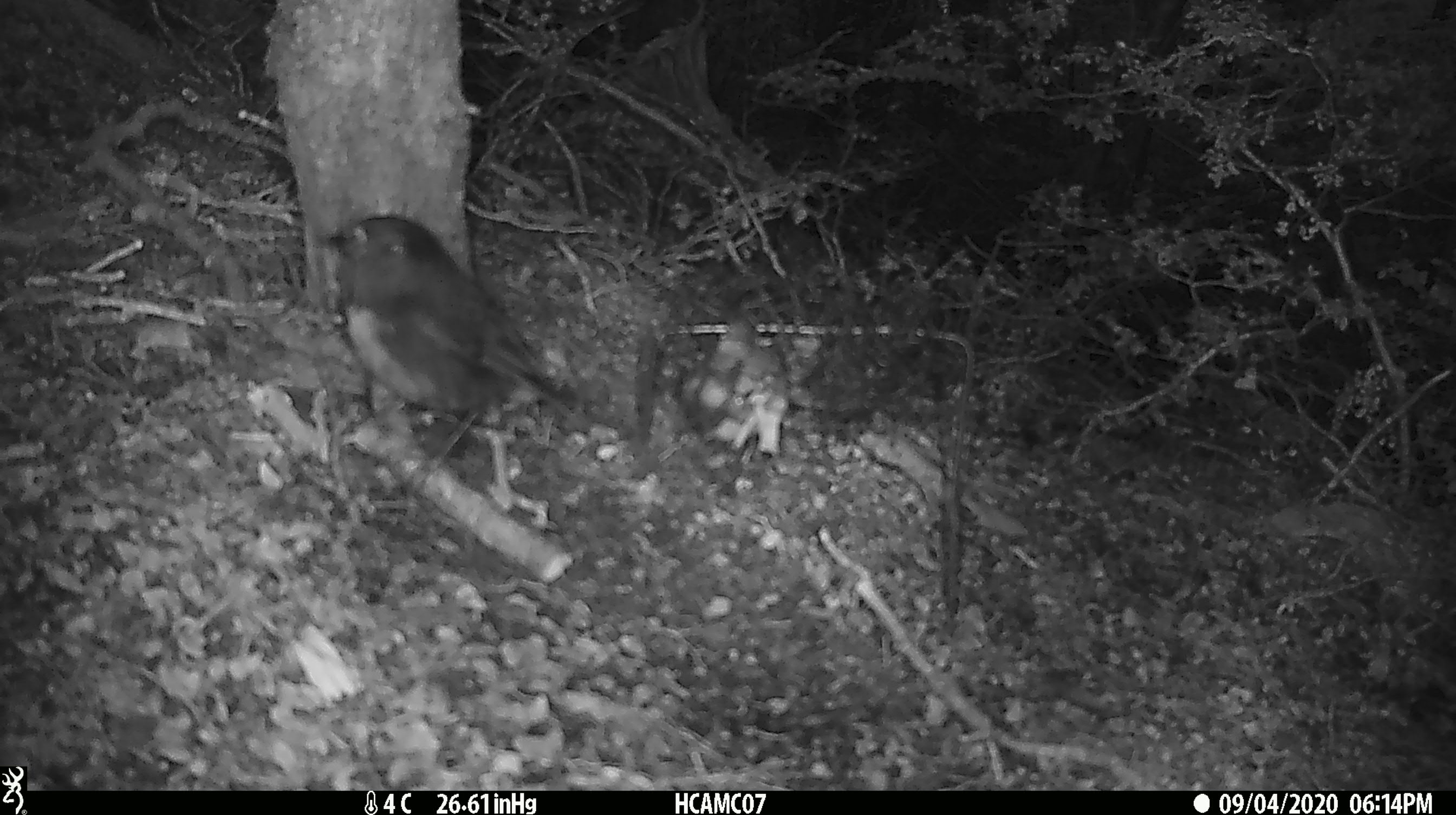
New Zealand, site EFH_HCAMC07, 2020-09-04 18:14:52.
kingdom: Animalia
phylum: Chordata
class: Aves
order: Passeriformes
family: Petroicidae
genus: Petroica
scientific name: Petroica australis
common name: new zealand robin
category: robin